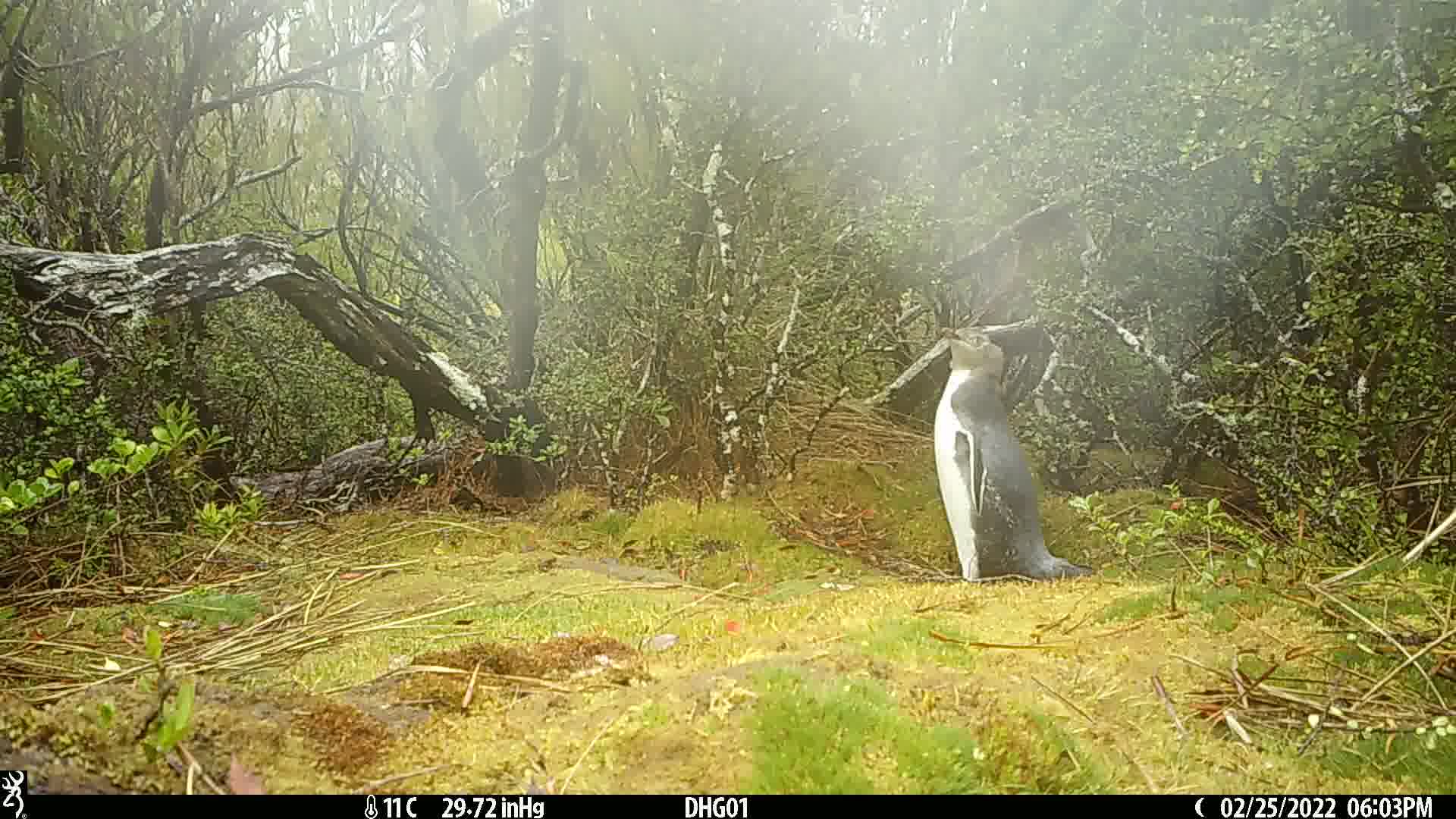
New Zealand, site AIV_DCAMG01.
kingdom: Animalia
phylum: Chordata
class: Aves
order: Sphenisciformes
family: Spheniscidae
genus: Megadyptes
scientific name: Megadyptes antipodes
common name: yellow-eyed penguin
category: yellow eyed penguin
Yellow eyed penguin (yellow-eyed penguin) (Megadyptes antipodes).